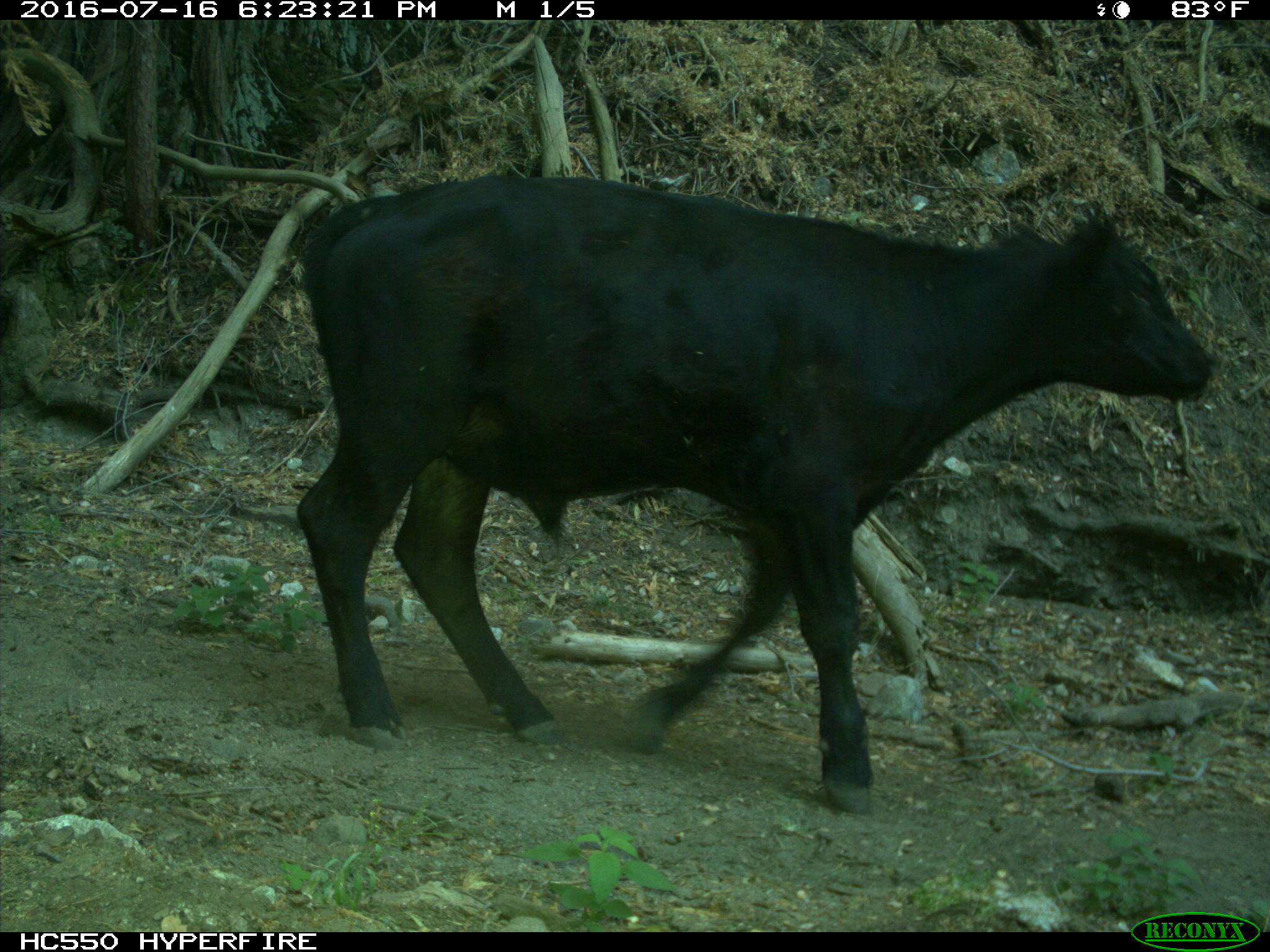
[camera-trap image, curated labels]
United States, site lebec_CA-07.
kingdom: Animalia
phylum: Chordata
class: Mammalia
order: Artiodactyla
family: Bovidae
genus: Bos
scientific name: Bos taurus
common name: domestic cow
Bos taurus (domestic cow).